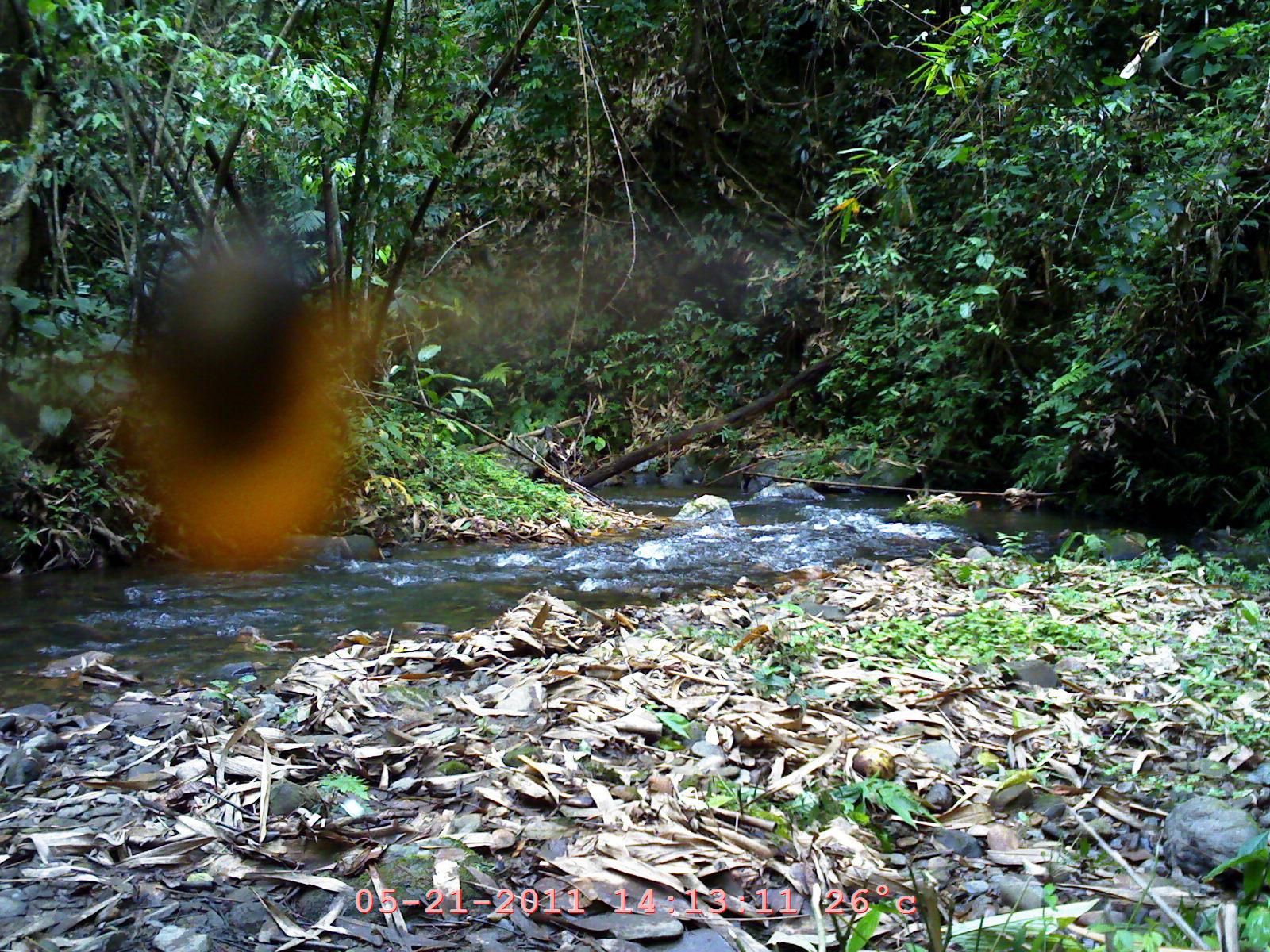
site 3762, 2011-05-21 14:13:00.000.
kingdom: Animalia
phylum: Chordata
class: Aves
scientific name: Aves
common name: bird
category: unknown bird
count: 1